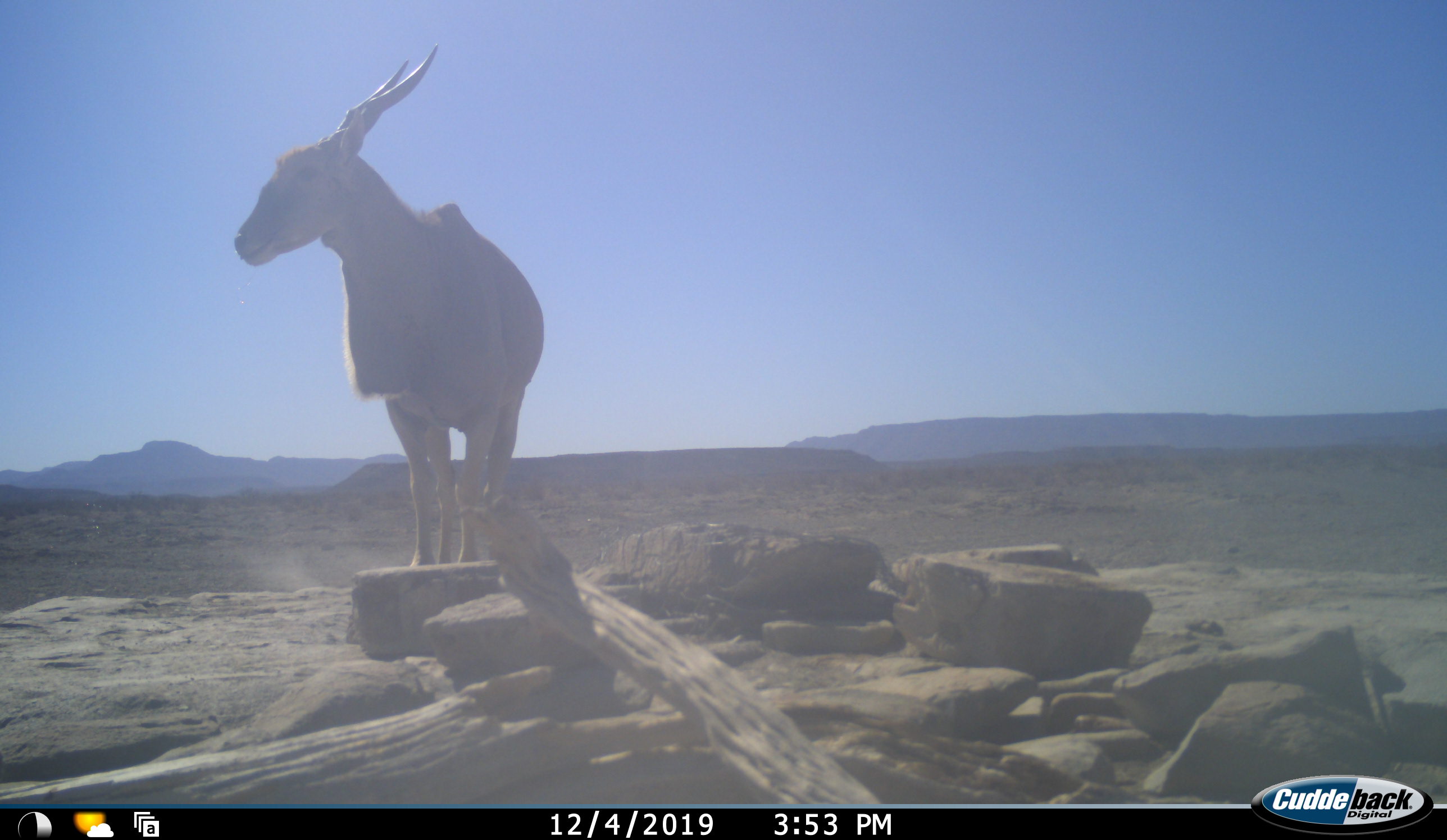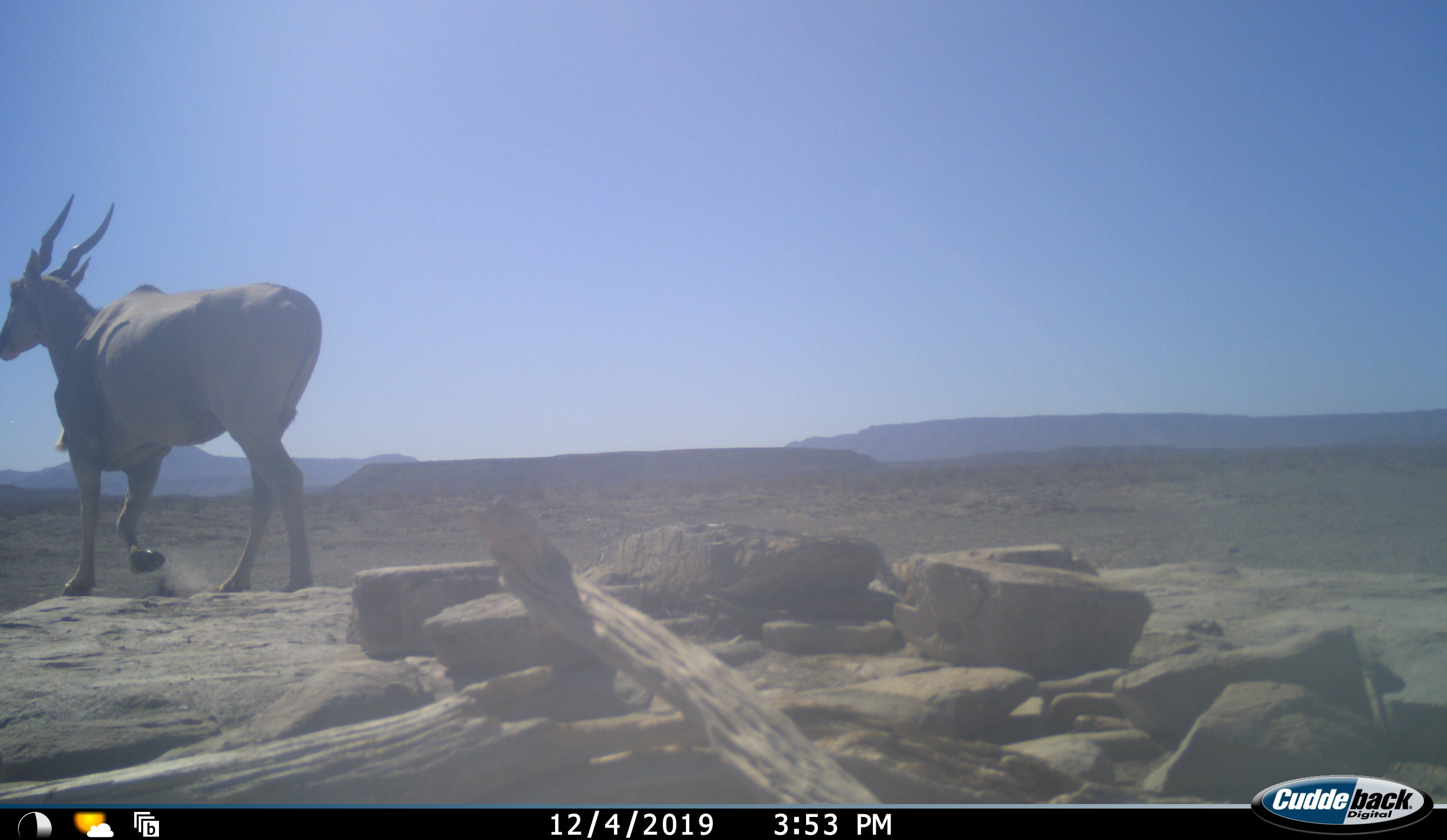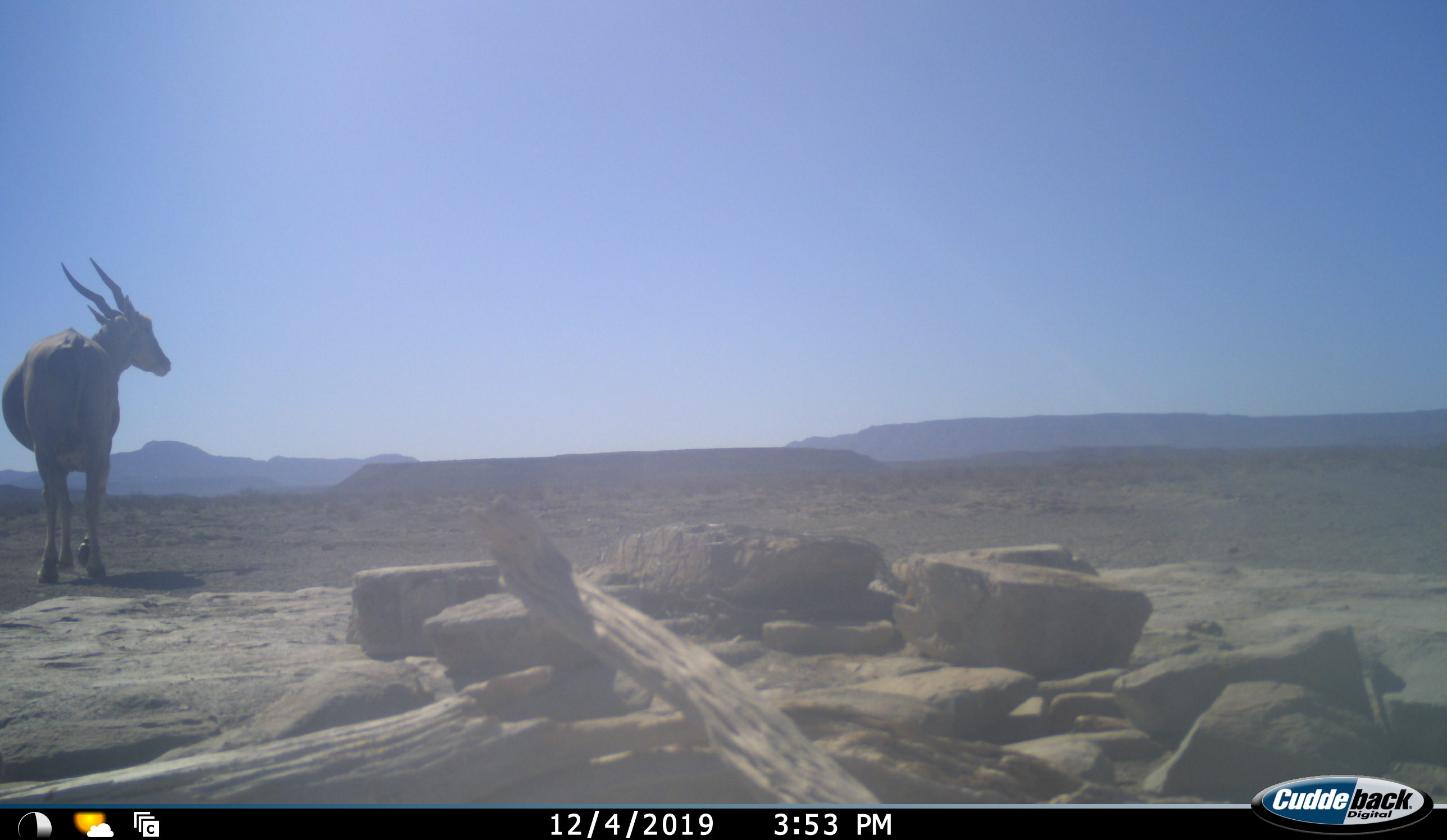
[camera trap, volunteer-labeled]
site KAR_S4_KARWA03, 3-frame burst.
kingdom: Animalia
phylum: Chordata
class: Mammalia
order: Artiodactyla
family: Bovidae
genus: Tragelaphus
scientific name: Tragelaphus oryx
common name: eland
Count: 1.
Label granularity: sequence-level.